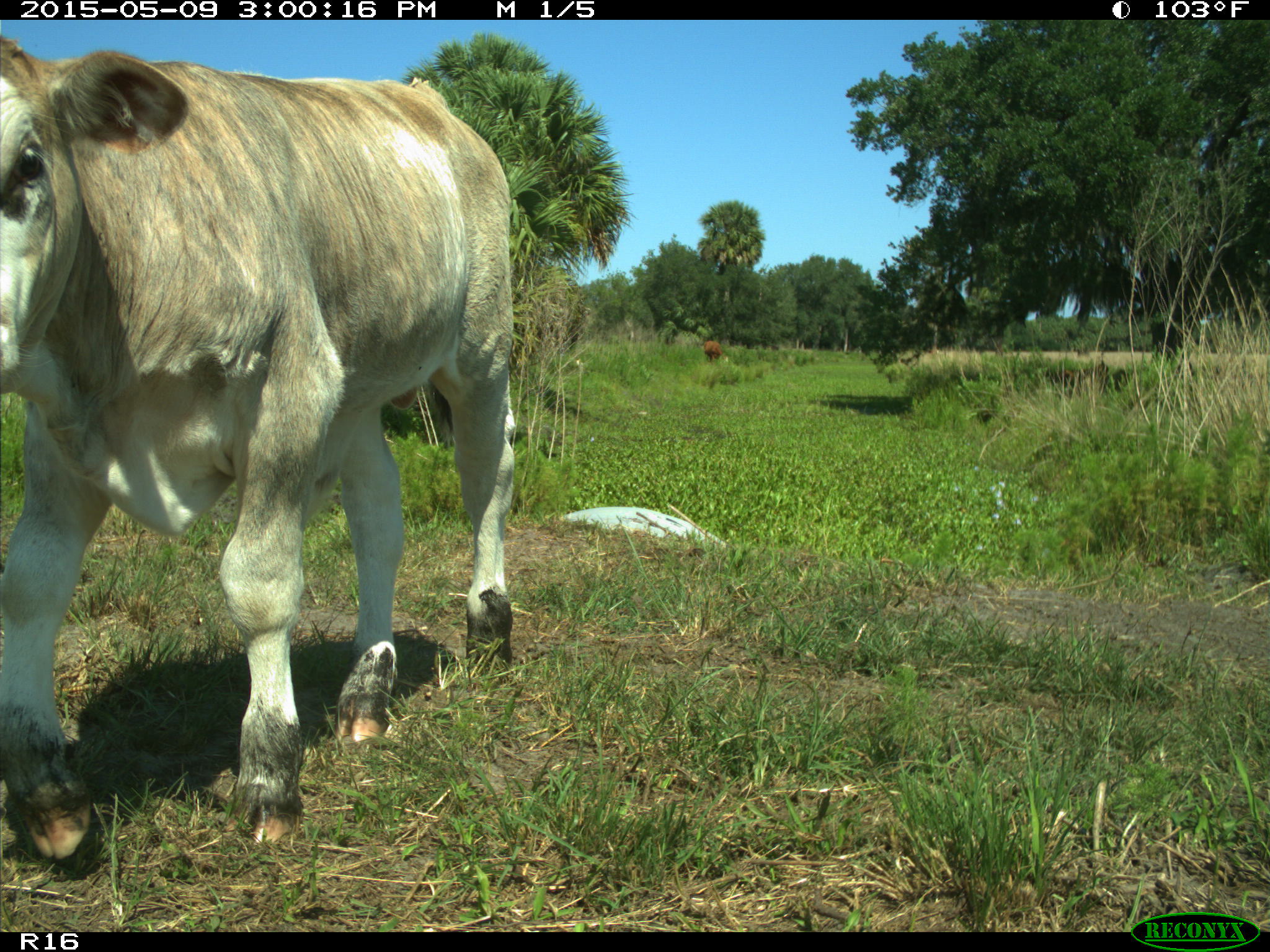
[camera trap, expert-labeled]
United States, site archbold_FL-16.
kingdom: Animalia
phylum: Chordata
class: Mammalia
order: Artiodactyla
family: Bovidae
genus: Bos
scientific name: Bos taurus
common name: domestic cow